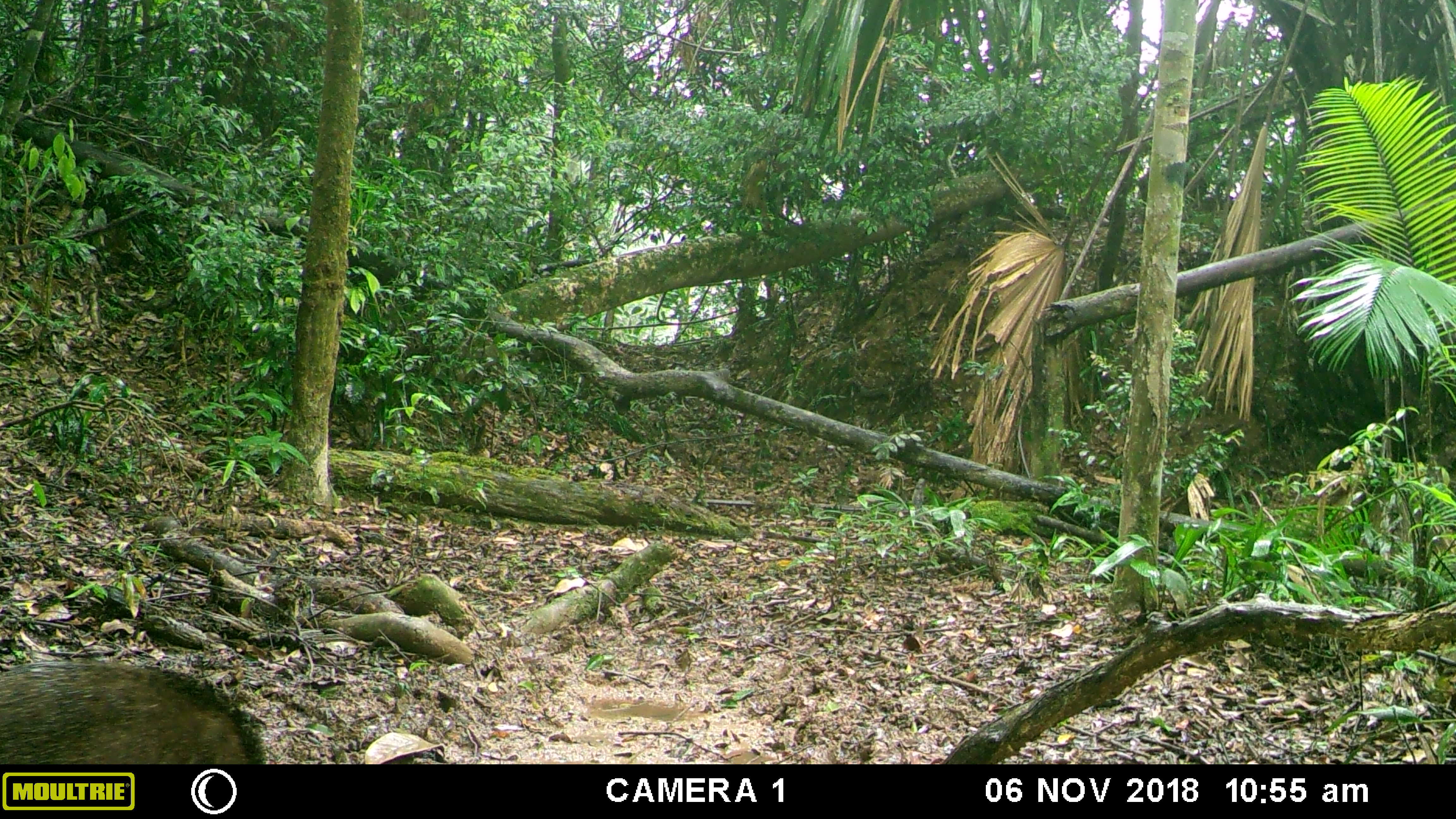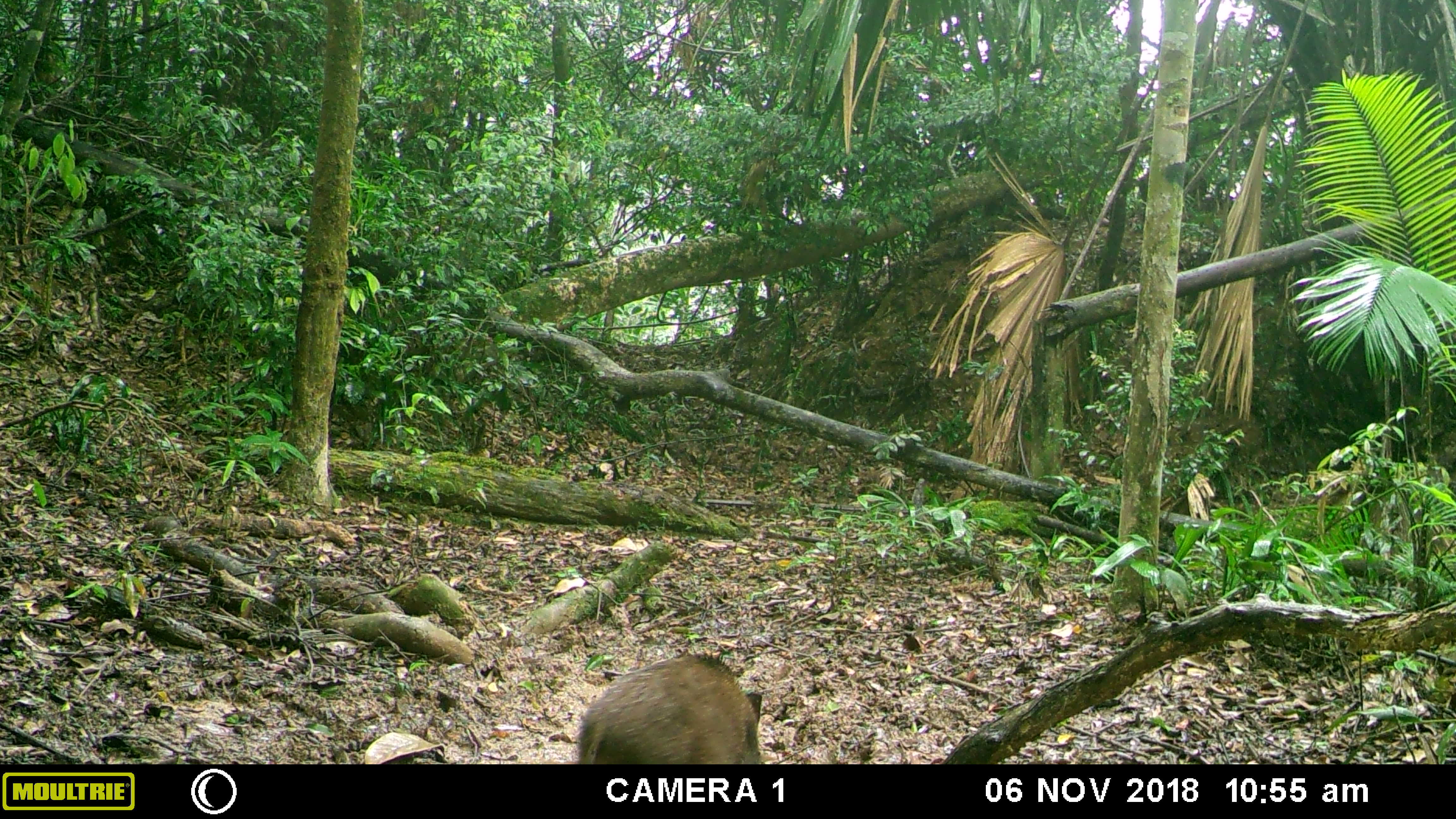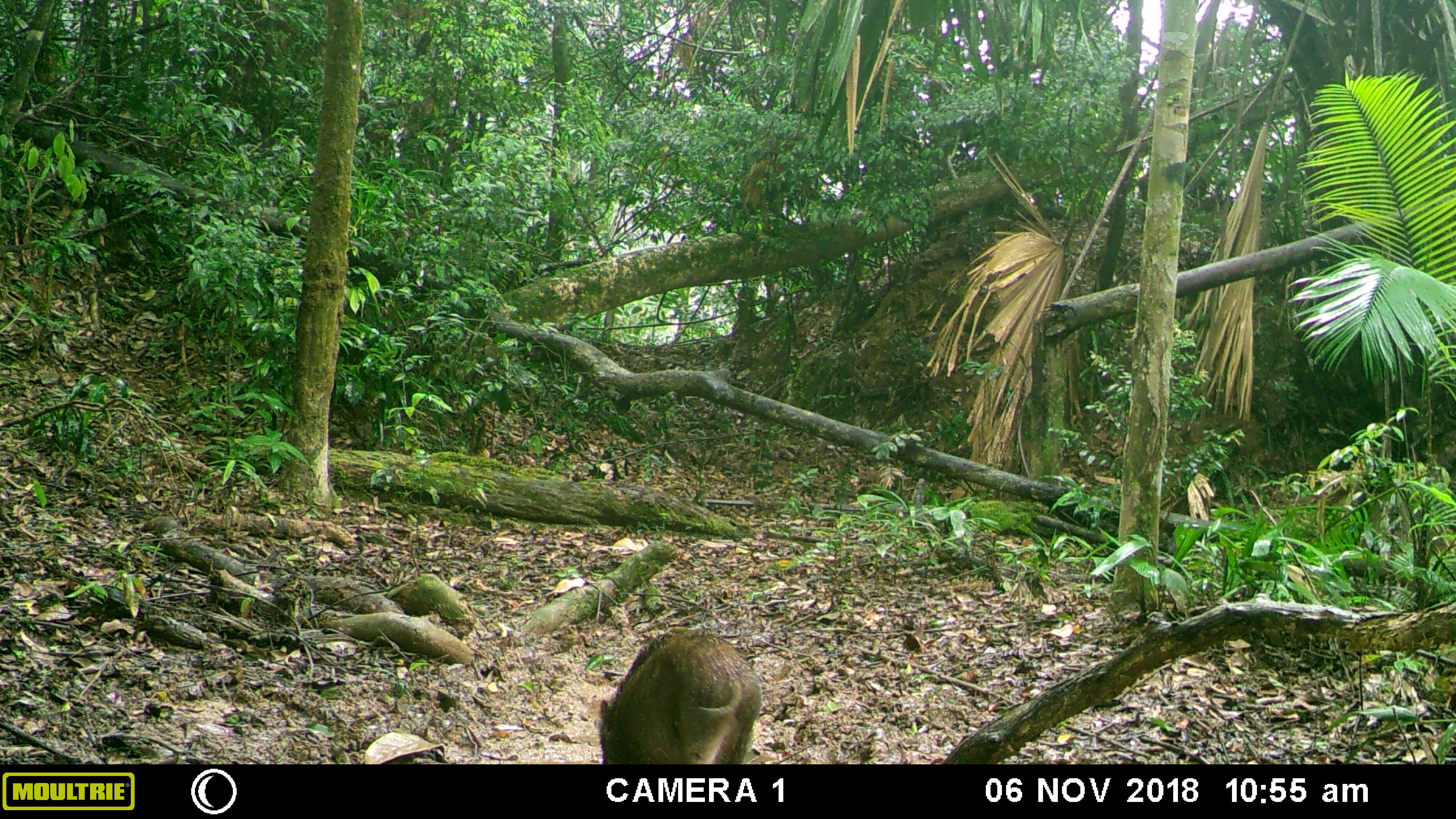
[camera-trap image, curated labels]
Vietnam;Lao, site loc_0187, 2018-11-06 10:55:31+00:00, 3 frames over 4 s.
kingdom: Animalia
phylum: Chordata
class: Mammalia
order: Artiodactyla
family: Suidae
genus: Sus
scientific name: Sus scrofa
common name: eurasian wild pig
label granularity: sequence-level